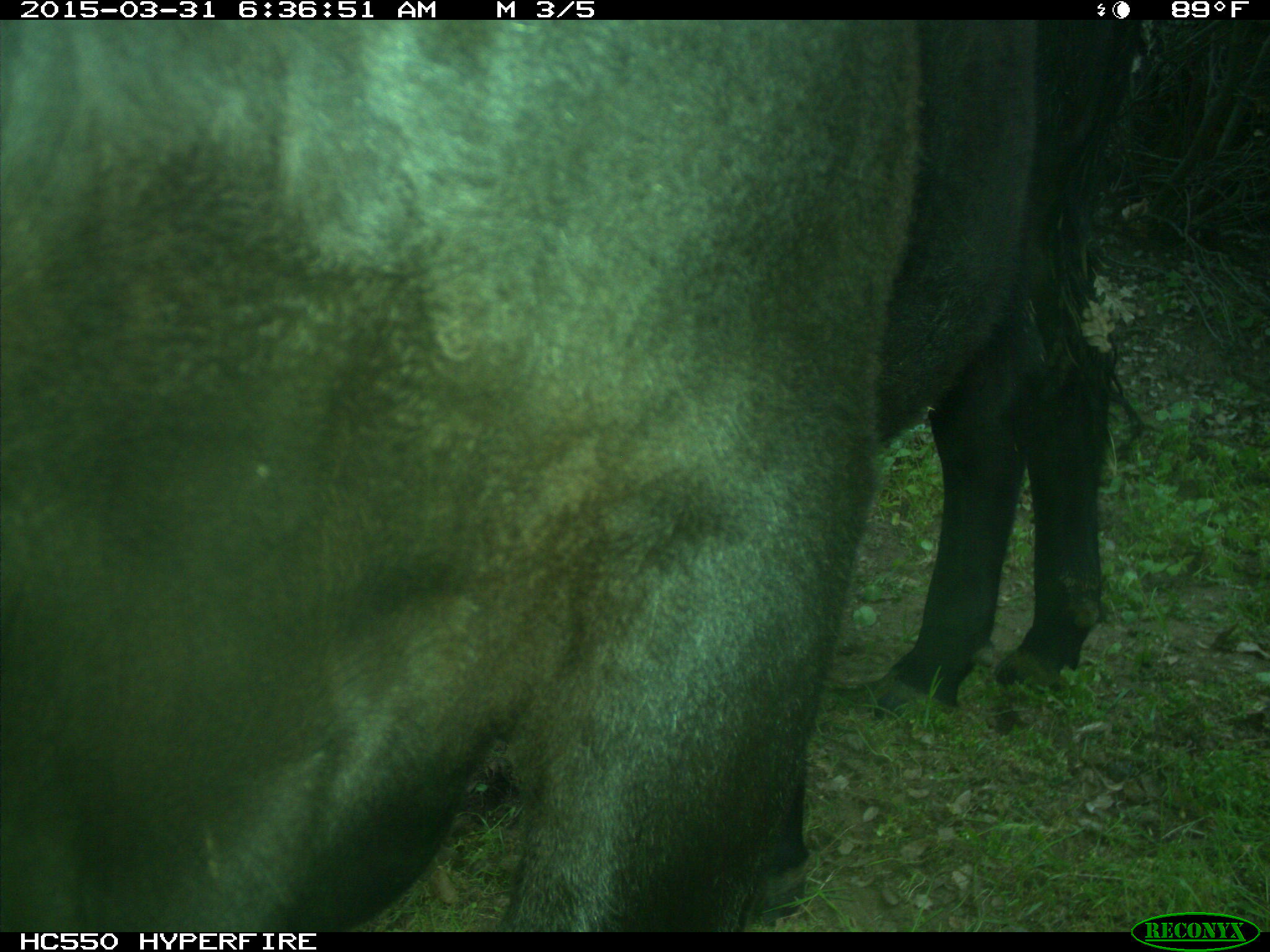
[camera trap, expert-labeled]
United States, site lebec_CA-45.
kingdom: Animalia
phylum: Chordata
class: Mammalia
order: Artiodactyla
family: Bovidae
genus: Bos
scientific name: Bos taurus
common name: domestic cow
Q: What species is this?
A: Bos taurus (domestic cow).